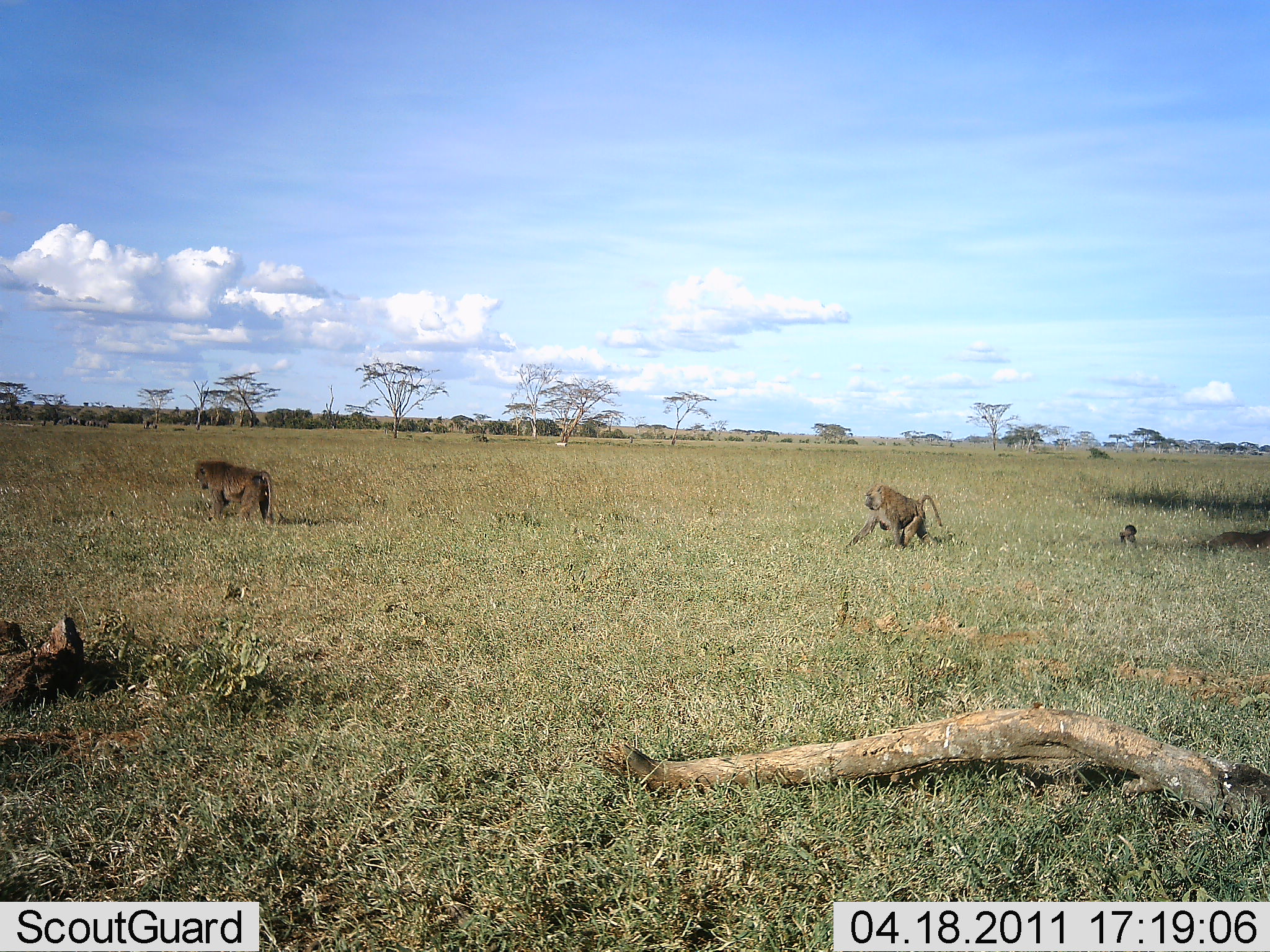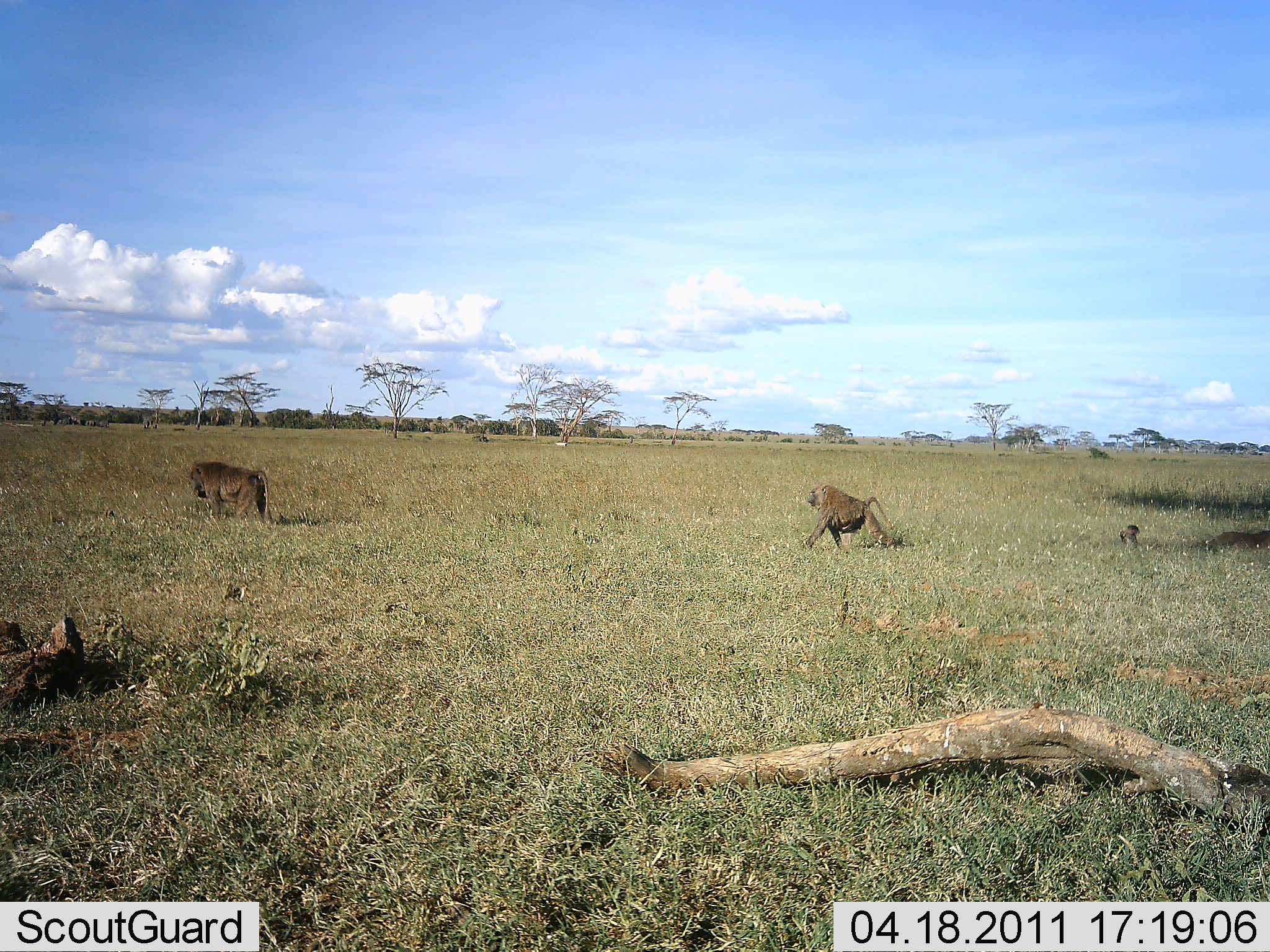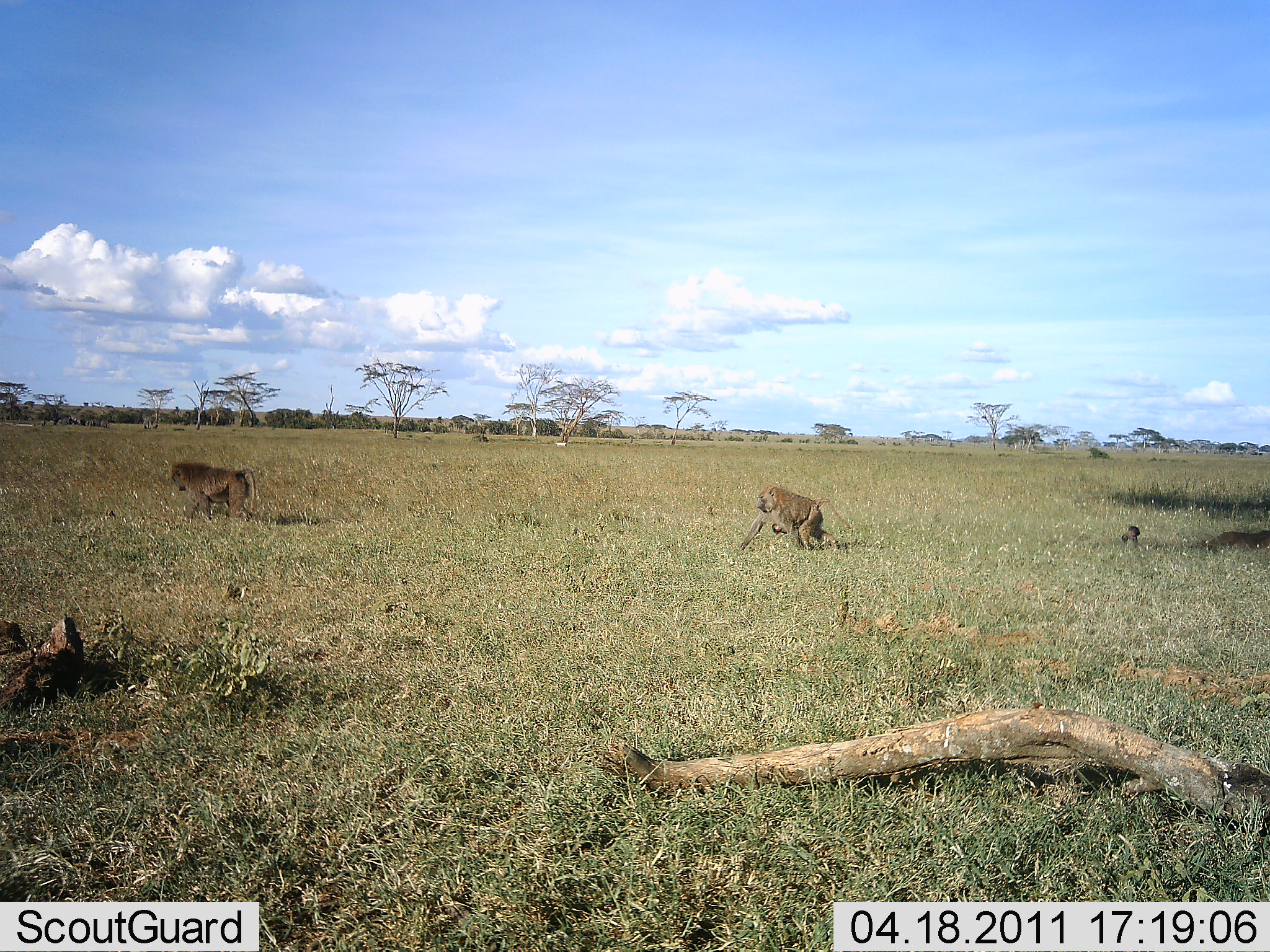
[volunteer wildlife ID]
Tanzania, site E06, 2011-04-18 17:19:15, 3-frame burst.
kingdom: Animalia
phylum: Chordata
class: Mammalia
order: Primates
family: Cercopithecidae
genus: Papio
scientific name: Papio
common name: baboon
Baboon (Papio), count 3. Behavior (volunteer vote fractions): standing 0%, resting 0%, moving 100%, interacting 0%. Young present (vote fraction): 54%. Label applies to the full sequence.